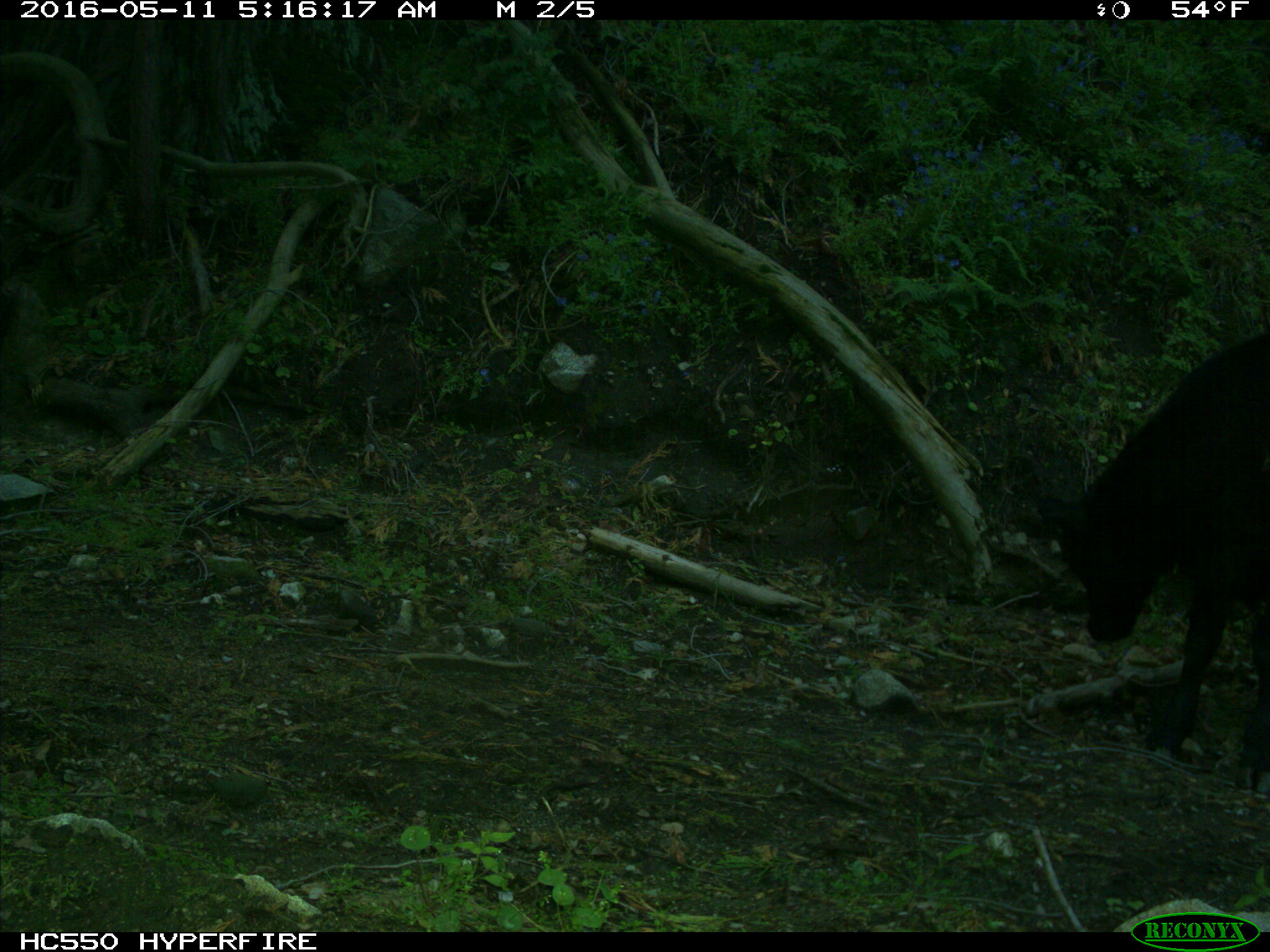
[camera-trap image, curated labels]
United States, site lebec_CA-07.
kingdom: Animalia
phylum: Chordata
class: Mammalia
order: Artiodactyla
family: Bovidae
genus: Bos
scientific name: Bos taurus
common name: domestic cow